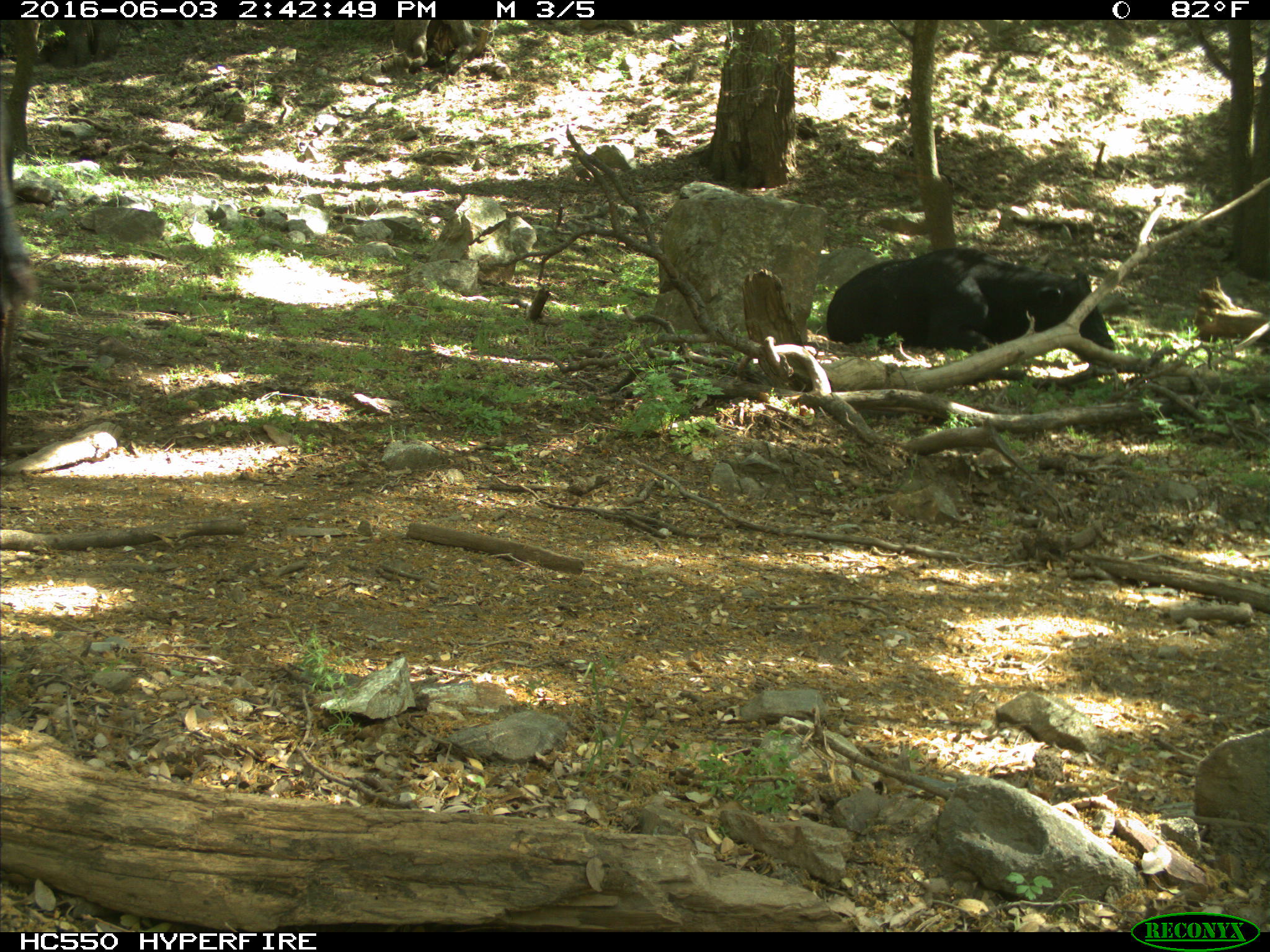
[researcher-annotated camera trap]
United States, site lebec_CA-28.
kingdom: Animalia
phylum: Chordata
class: Mammalia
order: Artiodactyla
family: Bovidae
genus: Bos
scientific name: Bos taurus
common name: domestic cow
Bos taurus (domestic cow).